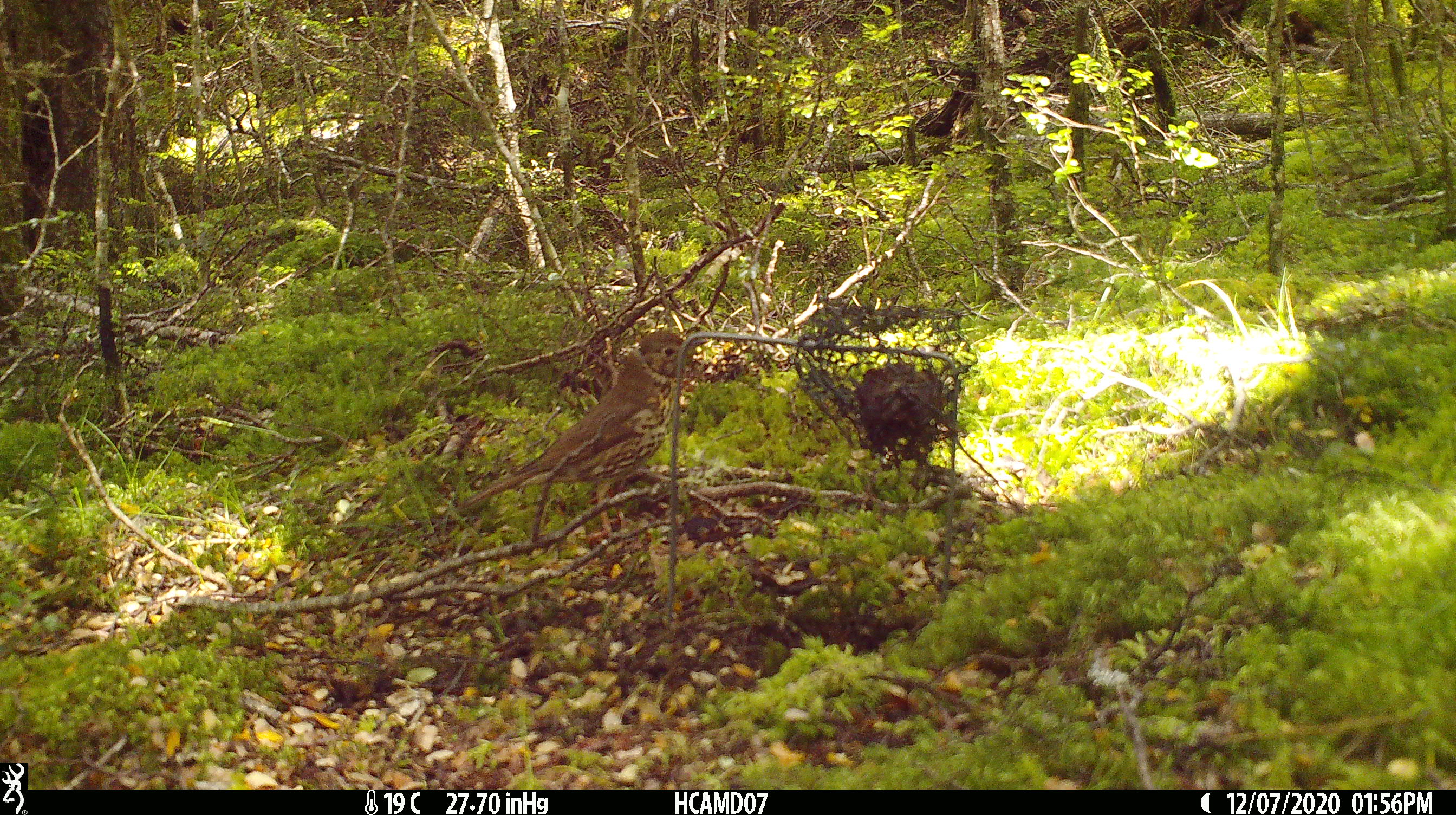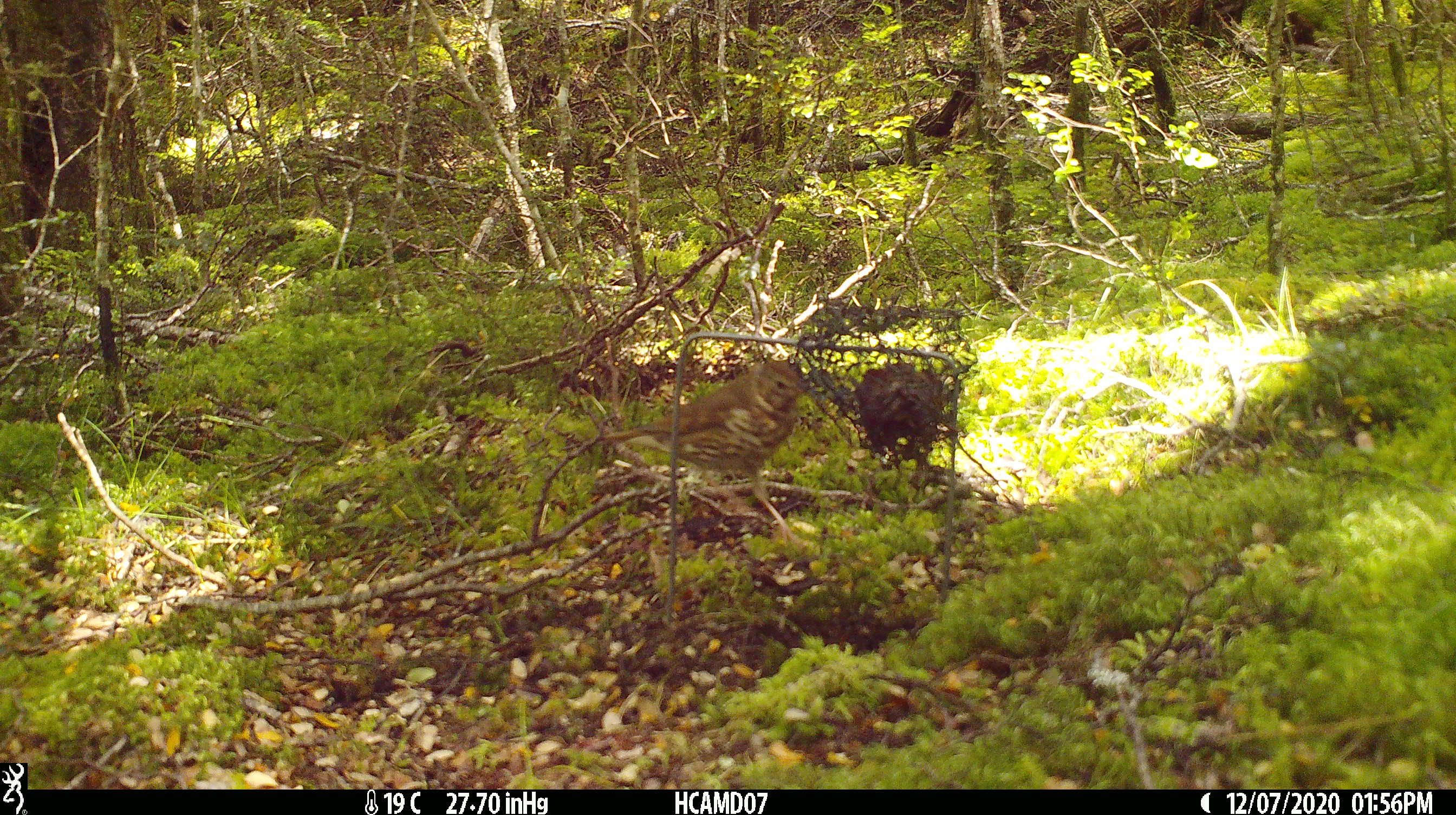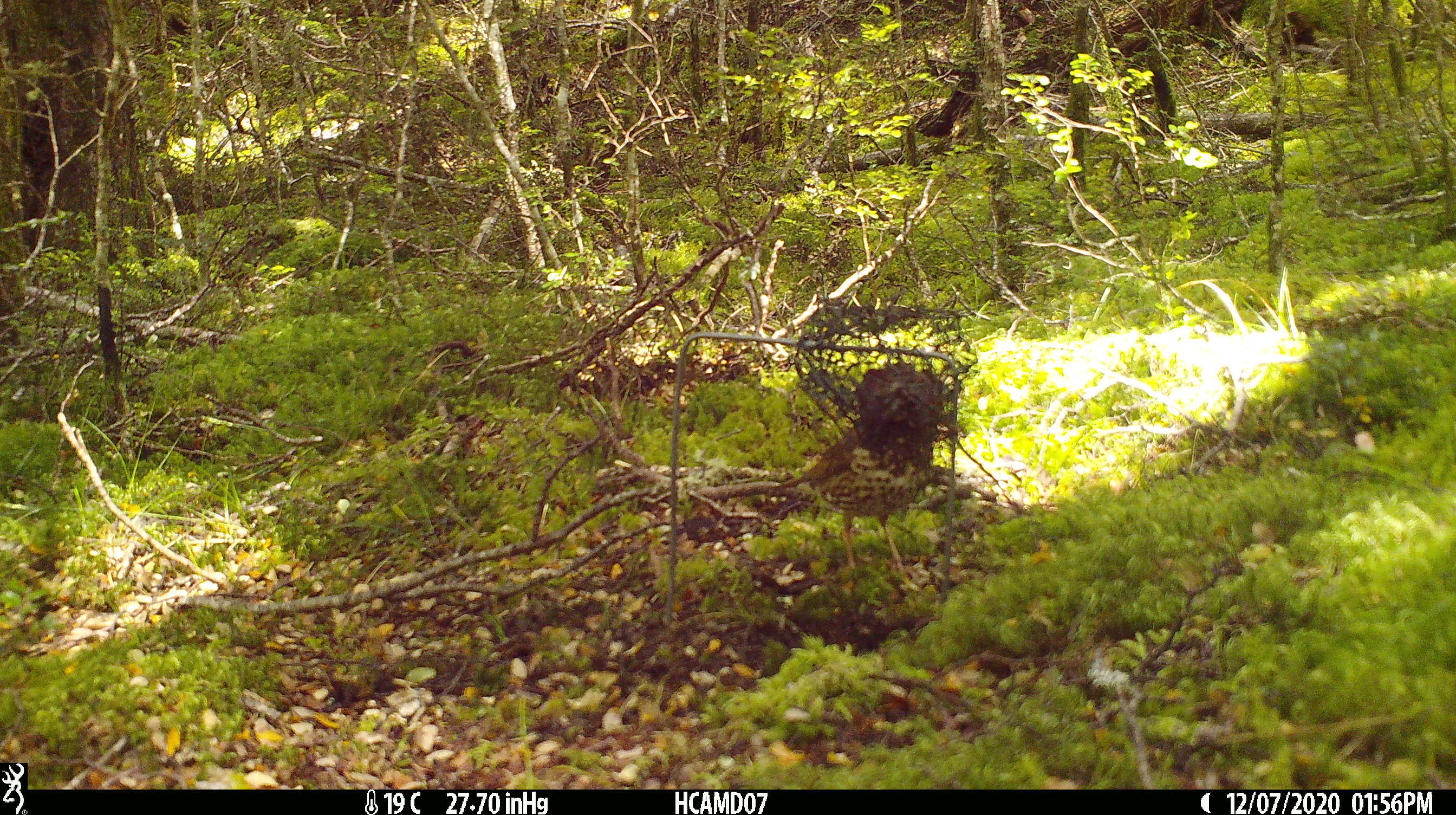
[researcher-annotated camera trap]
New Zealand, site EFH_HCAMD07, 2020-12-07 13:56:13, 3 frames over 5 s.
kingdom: Animalia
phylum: Chordata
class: Aves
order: Passeriformes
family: Turdidae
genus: Turdus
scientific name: Turdus philomelos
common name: song thrush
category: thrush